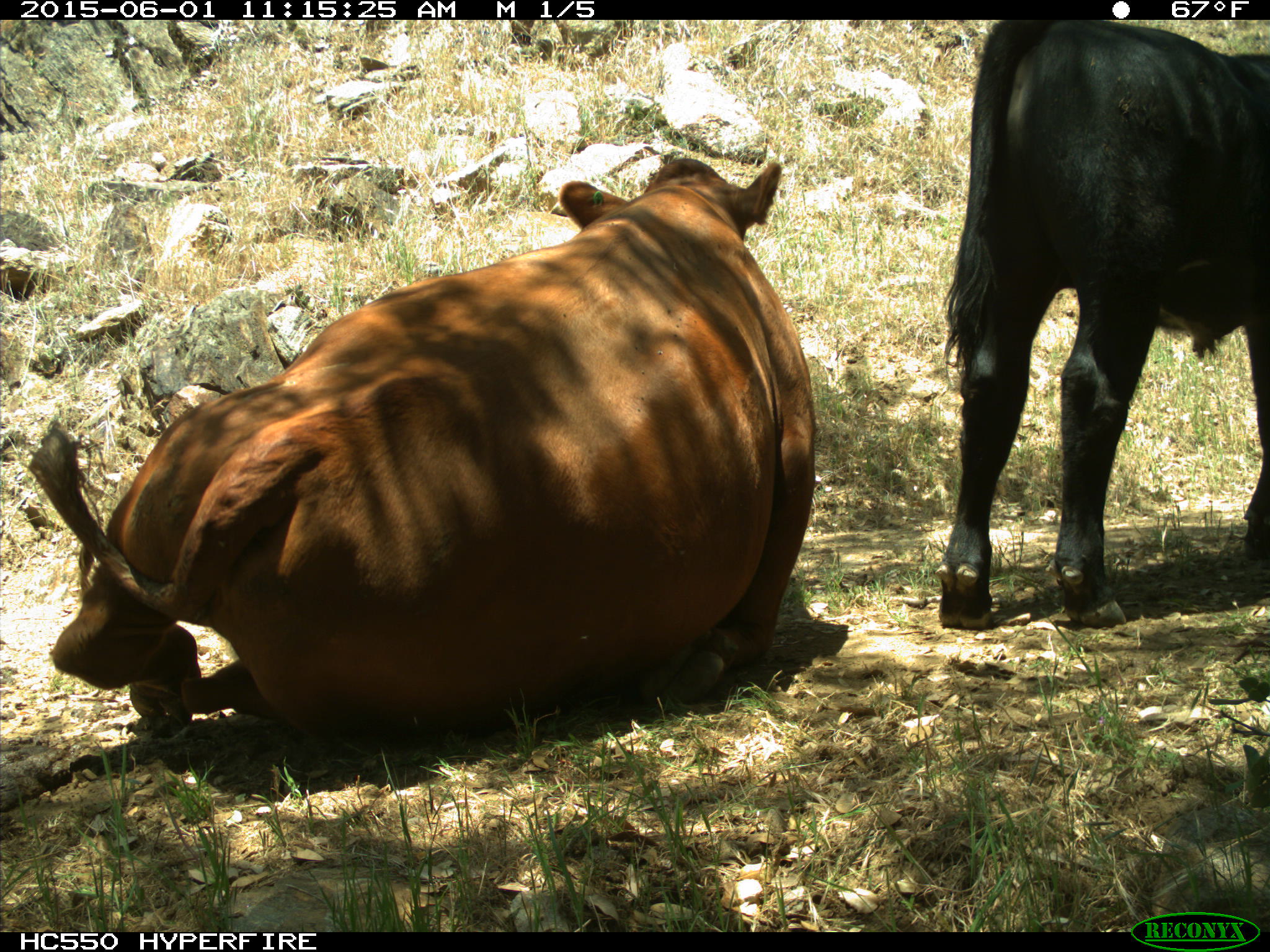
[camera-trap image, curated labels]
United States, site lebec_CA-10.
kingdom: Animalia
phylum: Chordata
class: Mammalia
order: Artiodactyla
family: Bovidae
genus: Bos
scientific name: Bos taurus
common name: domestic cow